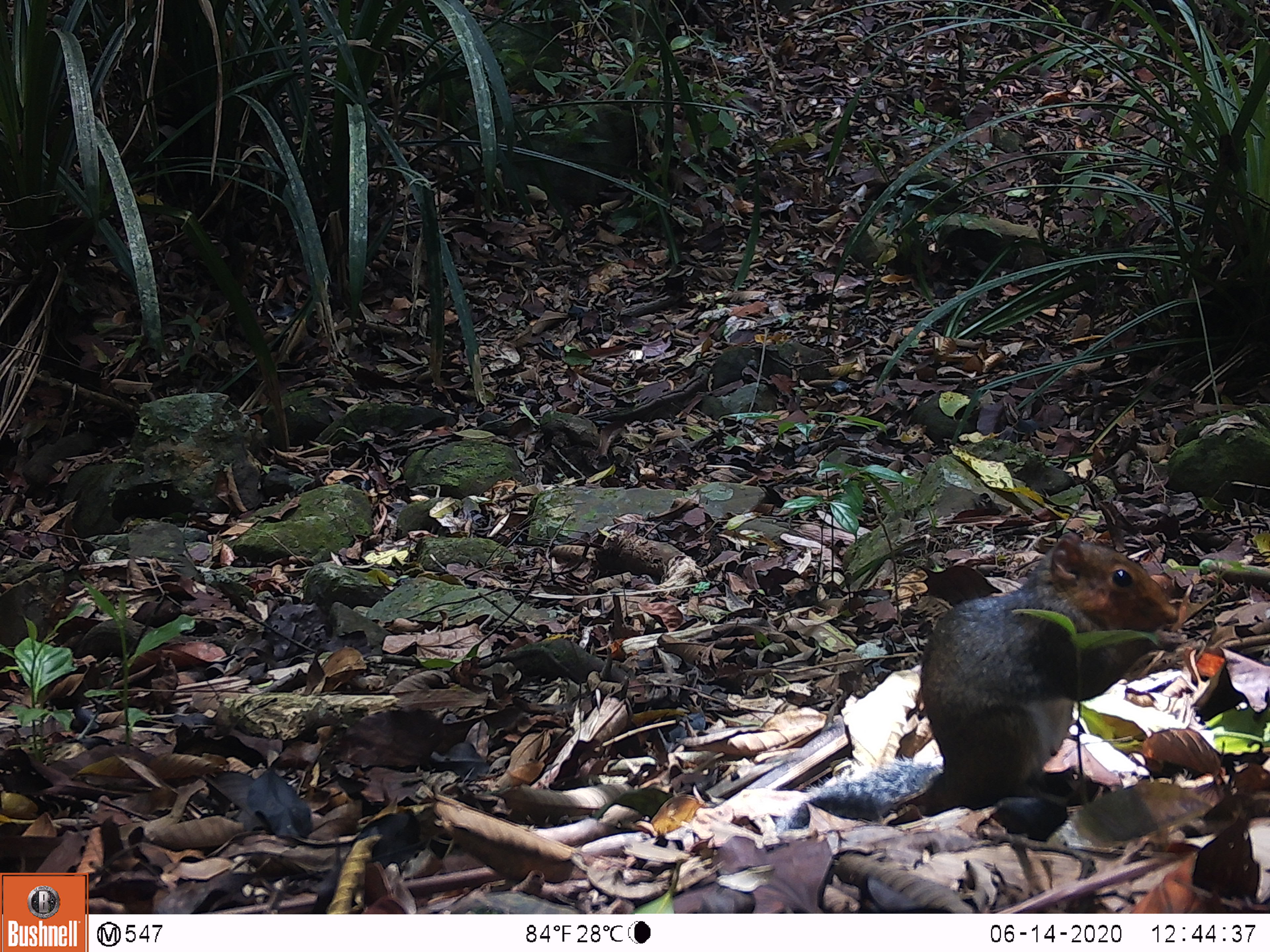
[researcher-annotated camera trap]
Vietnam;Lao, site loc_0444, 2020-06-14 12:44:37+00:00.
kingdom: Animalia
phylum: Chordata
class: Mammalia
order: Rodentia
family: Sciuridae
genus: Dremomys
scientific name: Dremomys rufigenis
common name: red-cheeked squirrel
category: red cheeked squirrel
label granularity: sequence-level